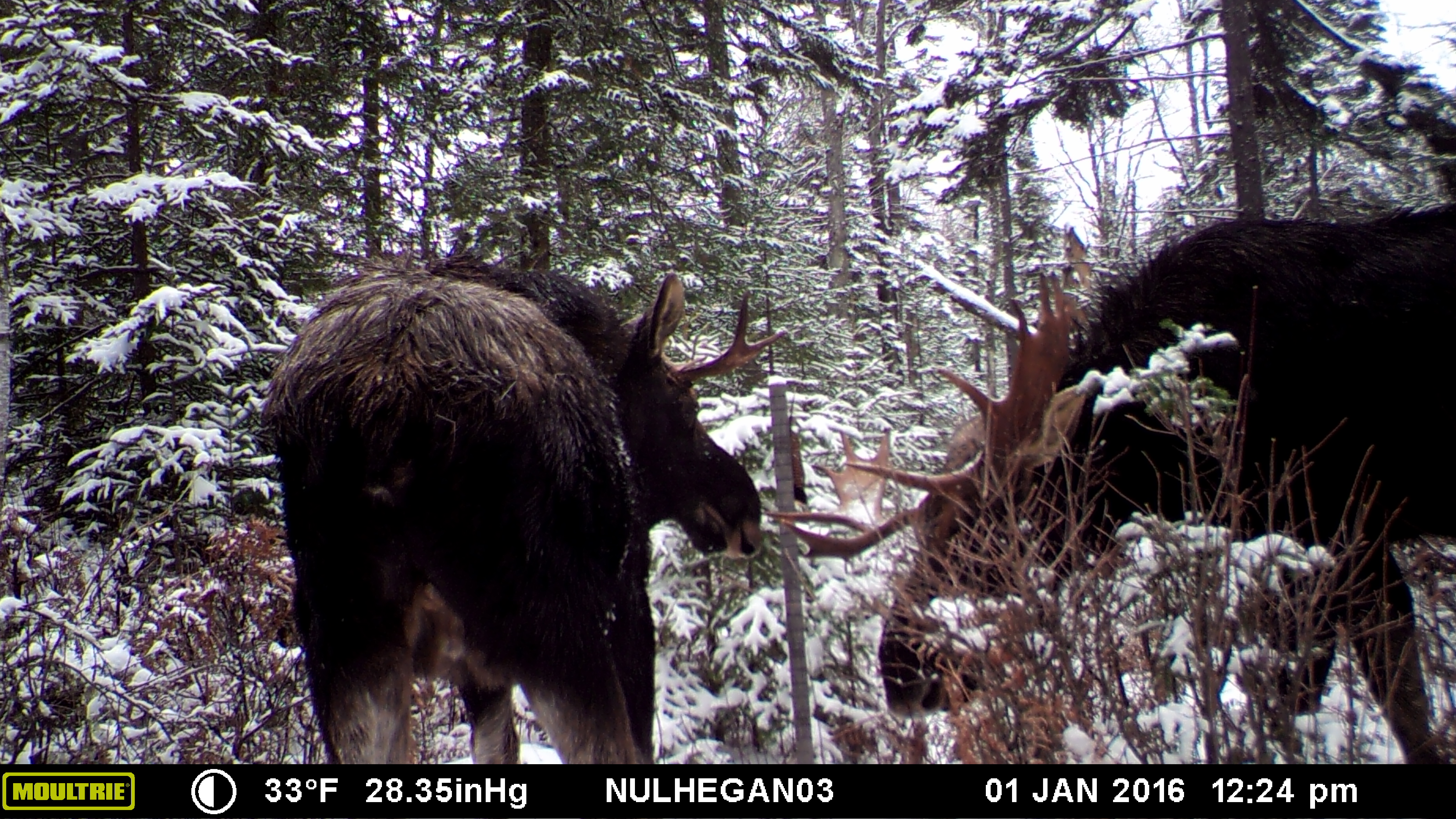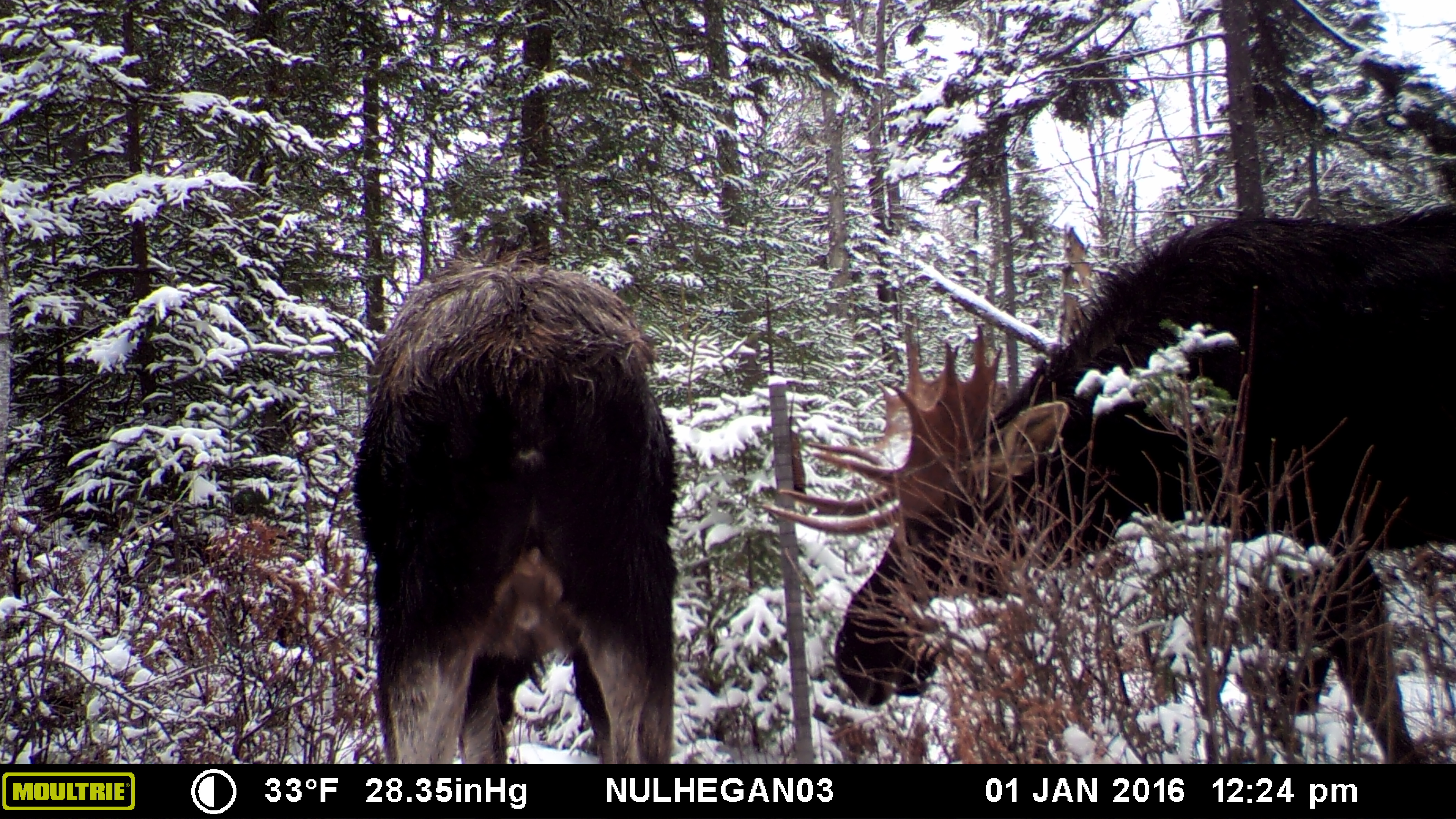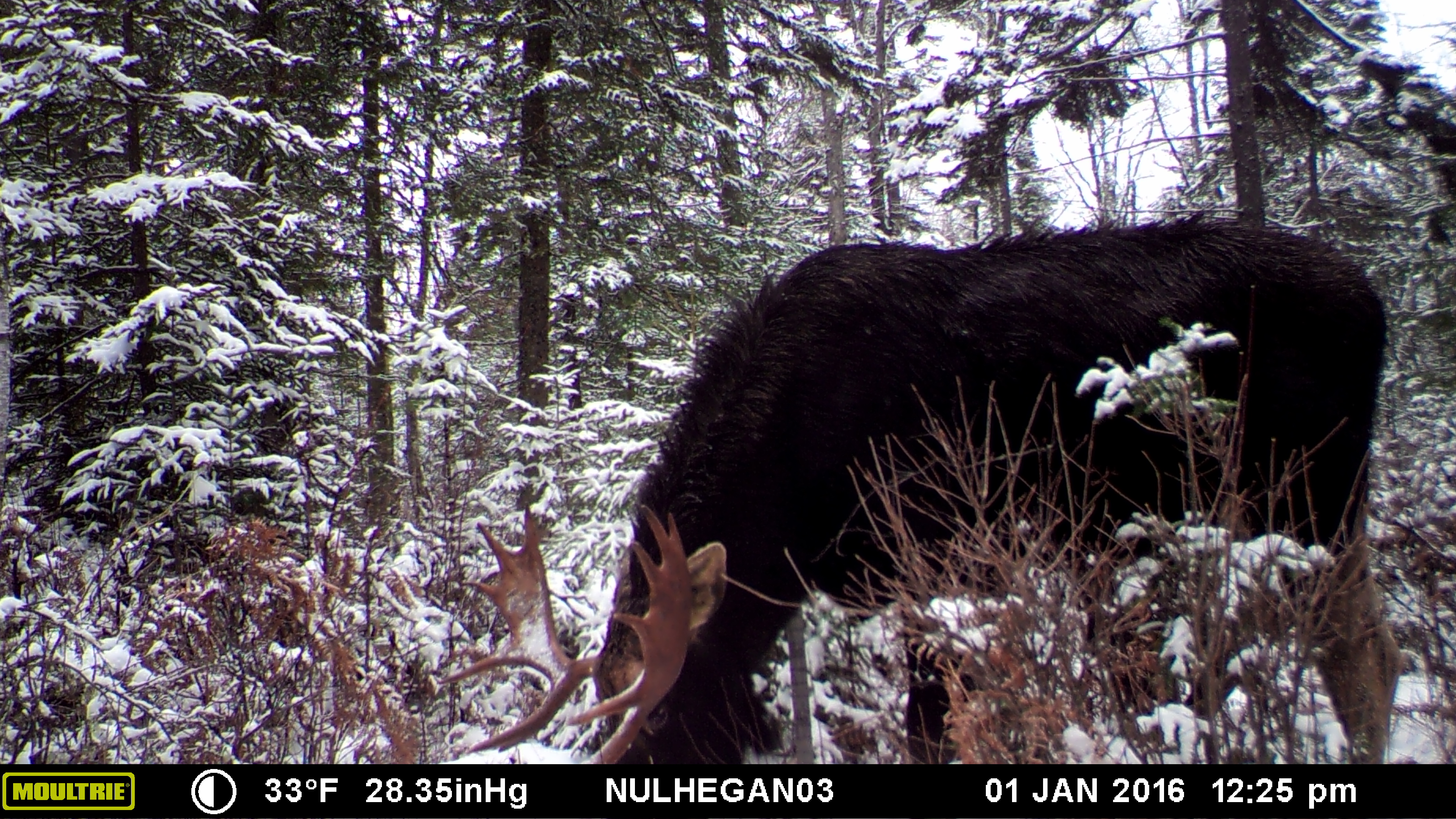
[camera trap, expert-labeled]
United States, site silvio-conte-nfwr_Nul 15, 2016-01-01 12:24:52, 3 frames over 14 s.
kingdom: Animalia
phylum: Chordata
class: Mammalia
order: Artiodactyla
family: Cervidae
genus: Alces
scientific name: Alces alces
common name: moose